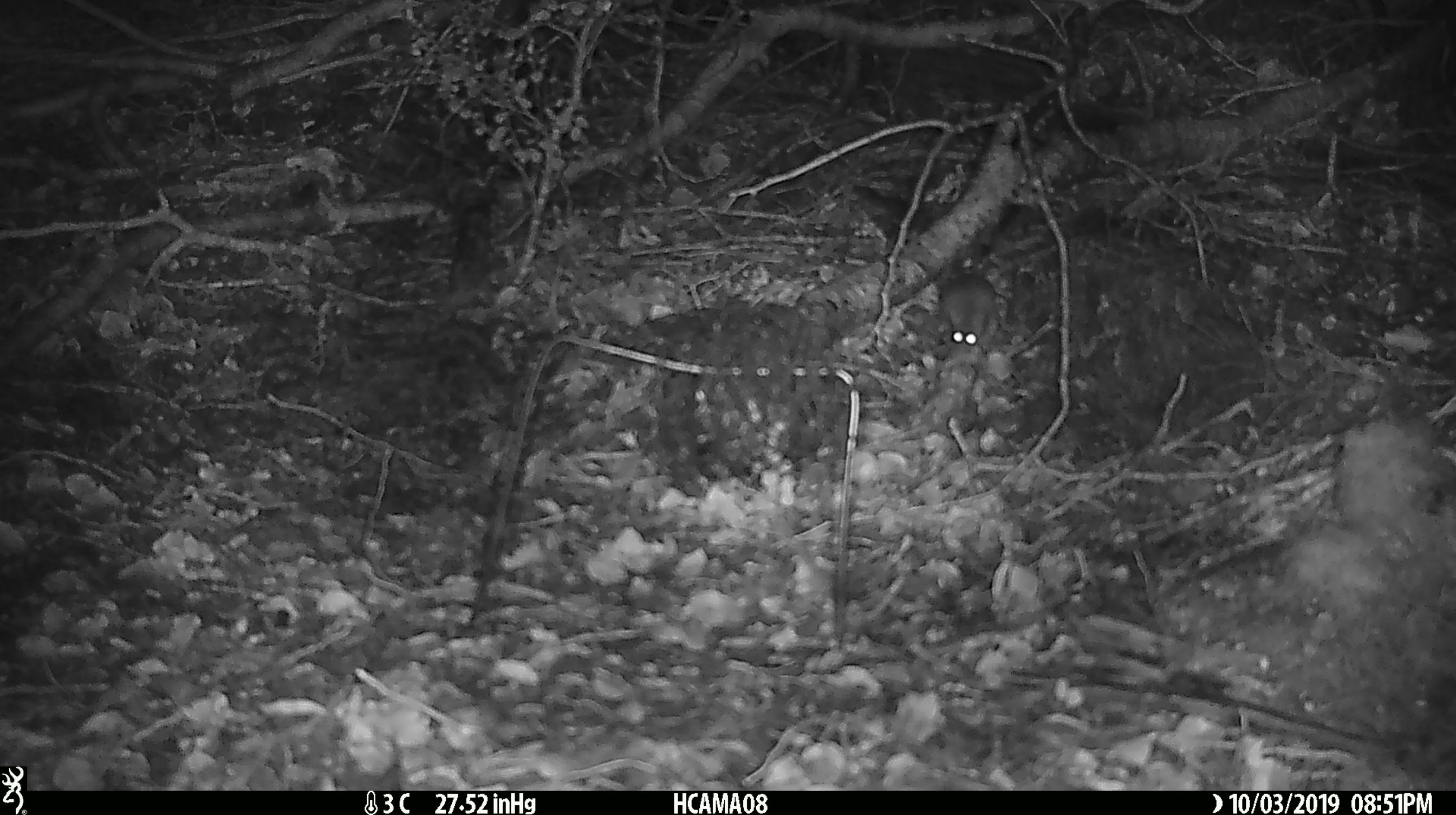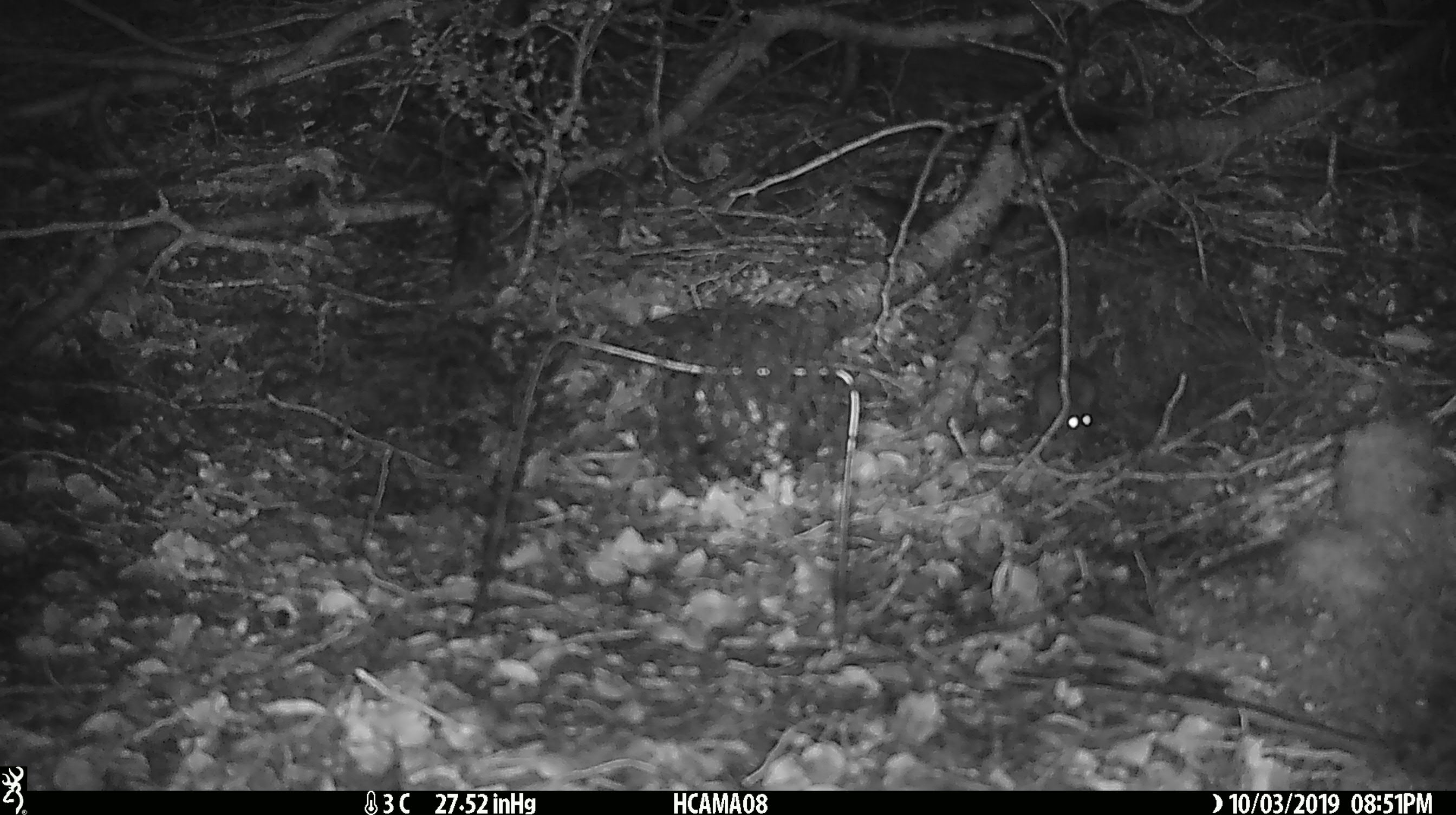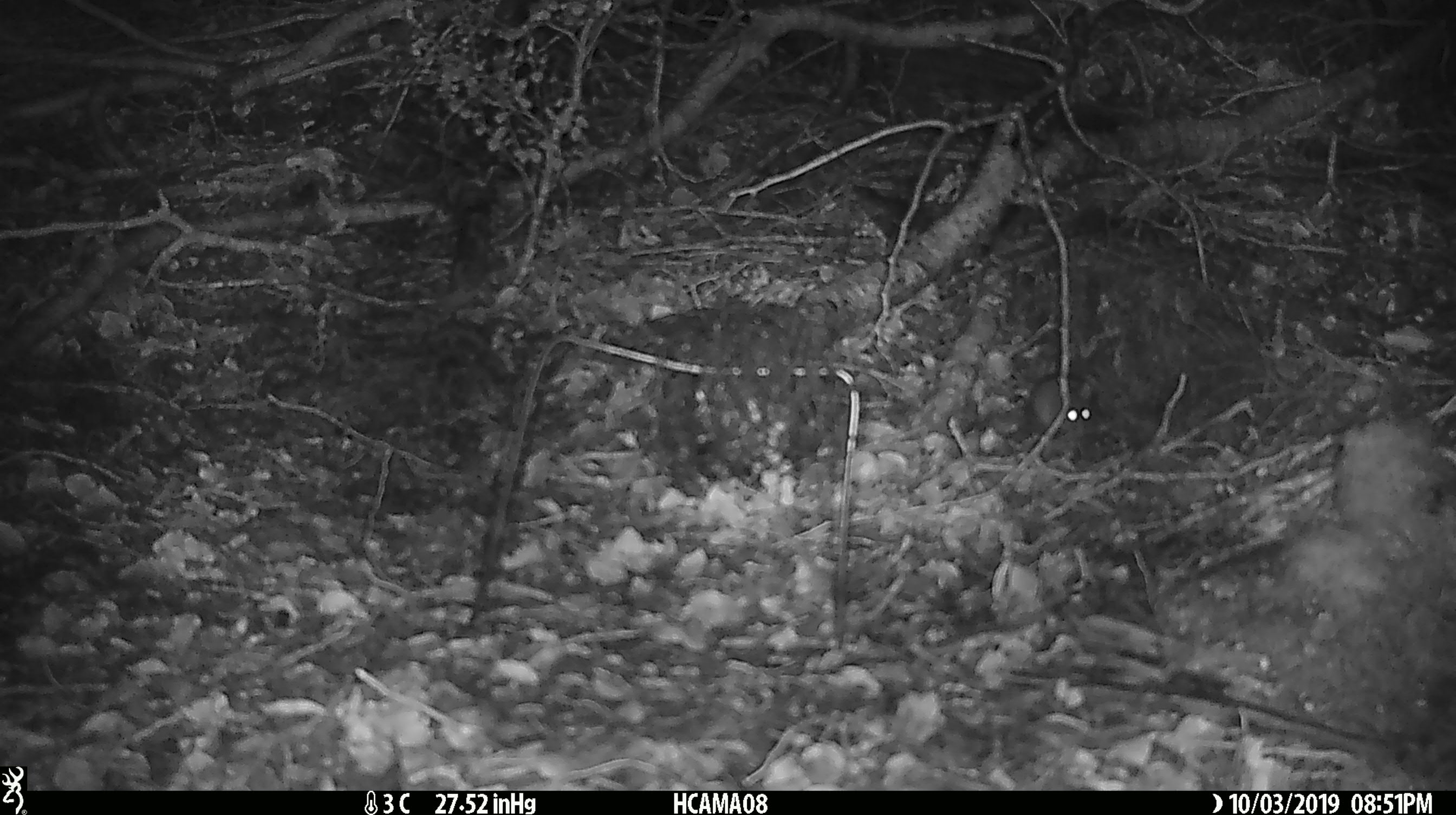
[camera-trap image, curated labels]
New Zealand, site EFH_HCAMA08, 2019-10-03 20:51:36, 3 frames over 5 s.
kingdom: Animalia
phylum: Chordata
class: Mammalia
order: Rodentia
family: Muridae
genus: Mus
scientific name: Mus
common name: mouse